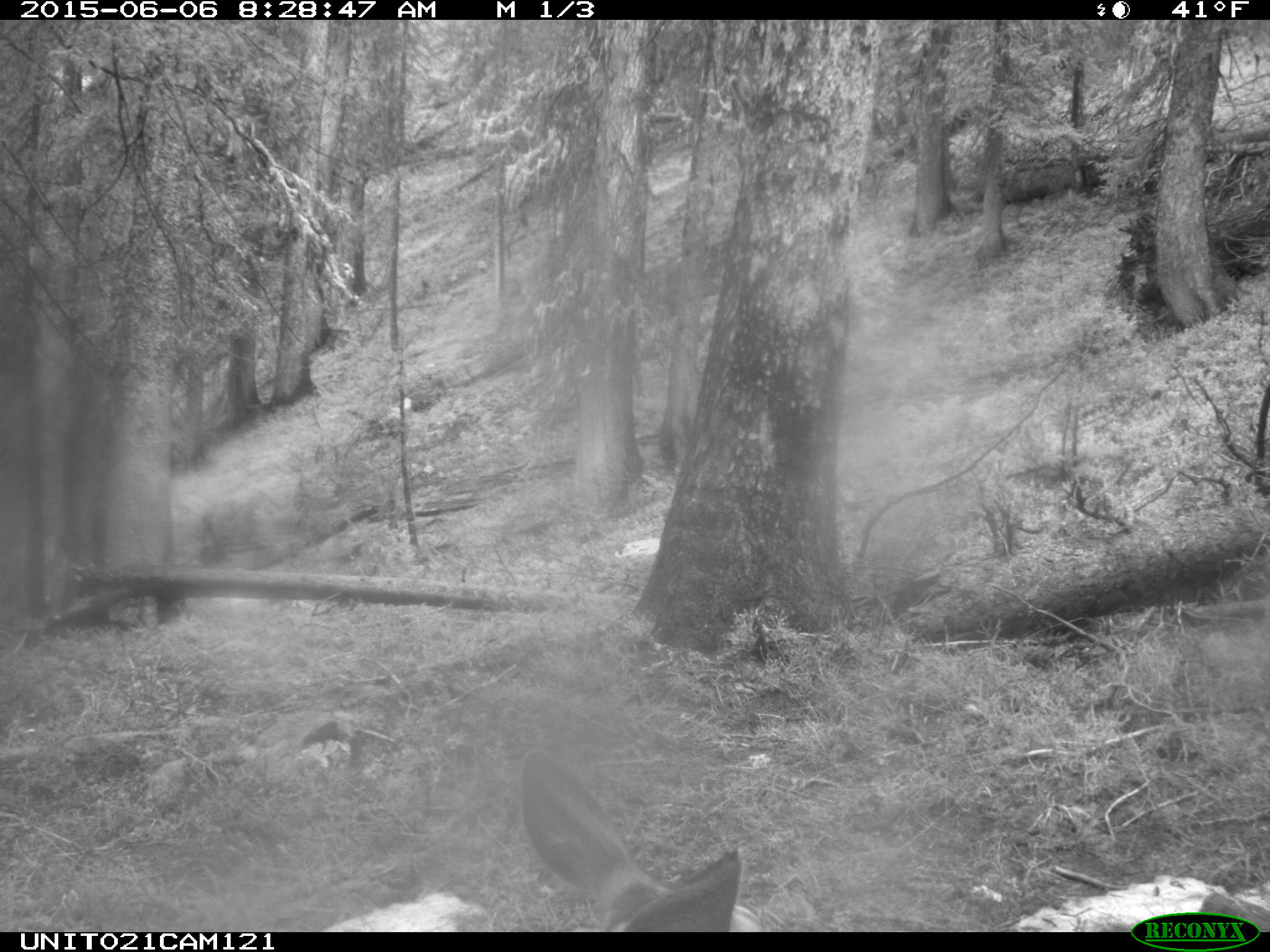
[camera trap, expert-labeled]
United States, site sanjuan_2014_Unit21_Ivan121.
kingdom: Animalia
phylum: Chordata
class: Mammalia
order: Artiodactyla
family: Cervidae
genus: Odocoileus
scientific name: Odocoileus hemionus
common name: mule deer